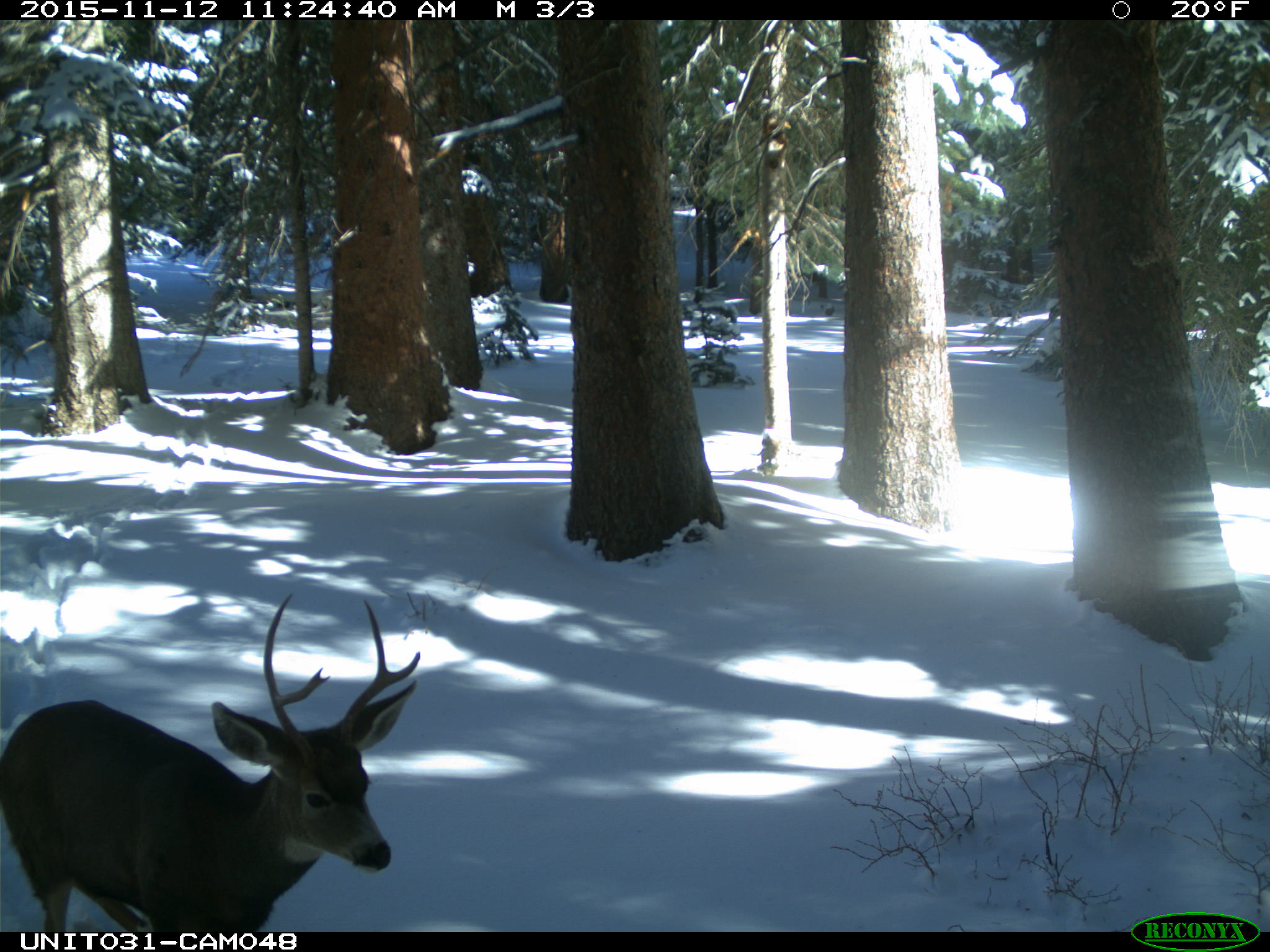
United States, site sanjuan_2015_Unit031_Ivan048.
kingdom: Animalia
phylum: Chordata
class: Mammalia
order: Artiodactyla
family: Cervidae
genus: Odocoileus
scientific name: Odocoileus hemionus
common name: mule deer